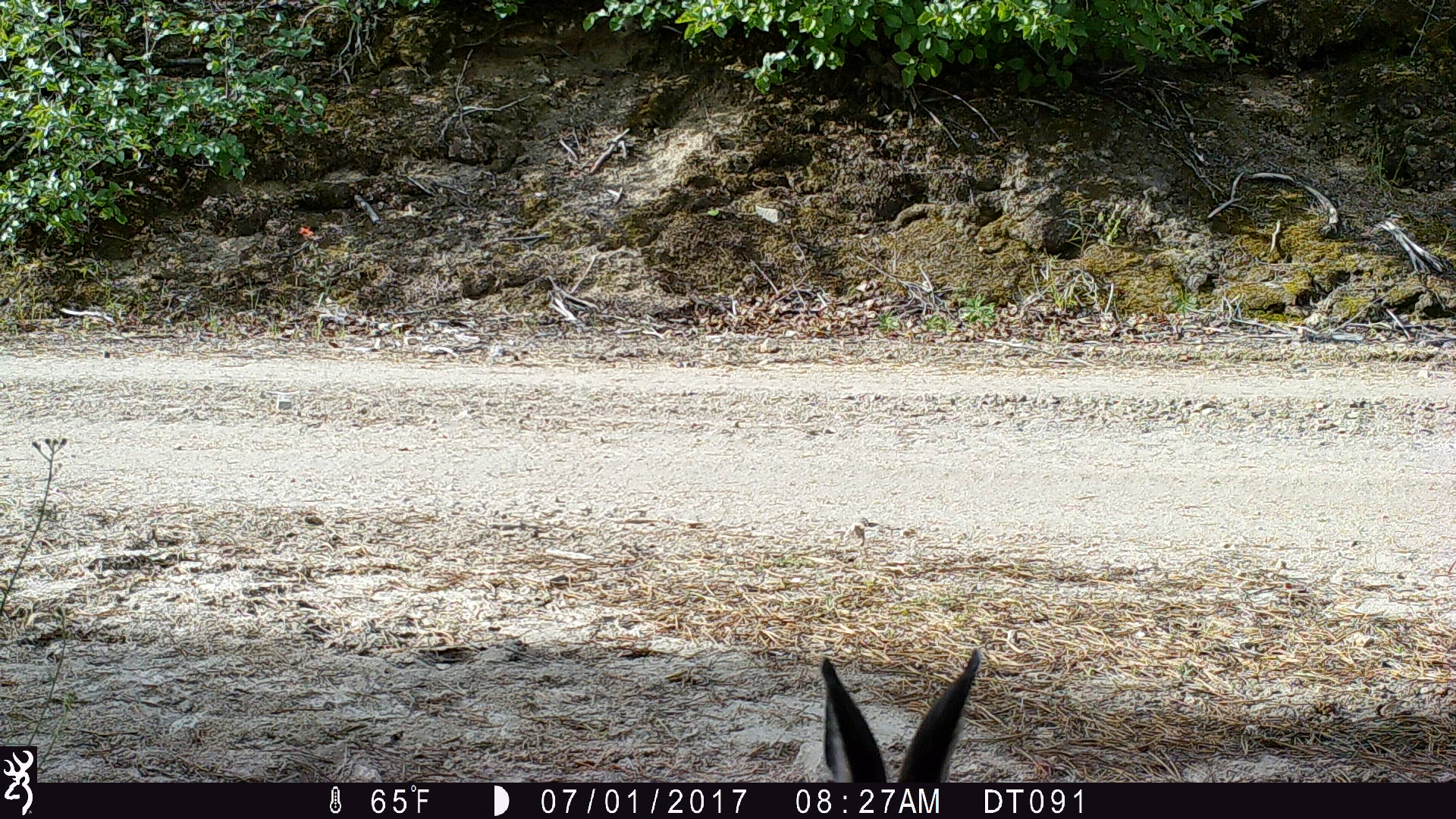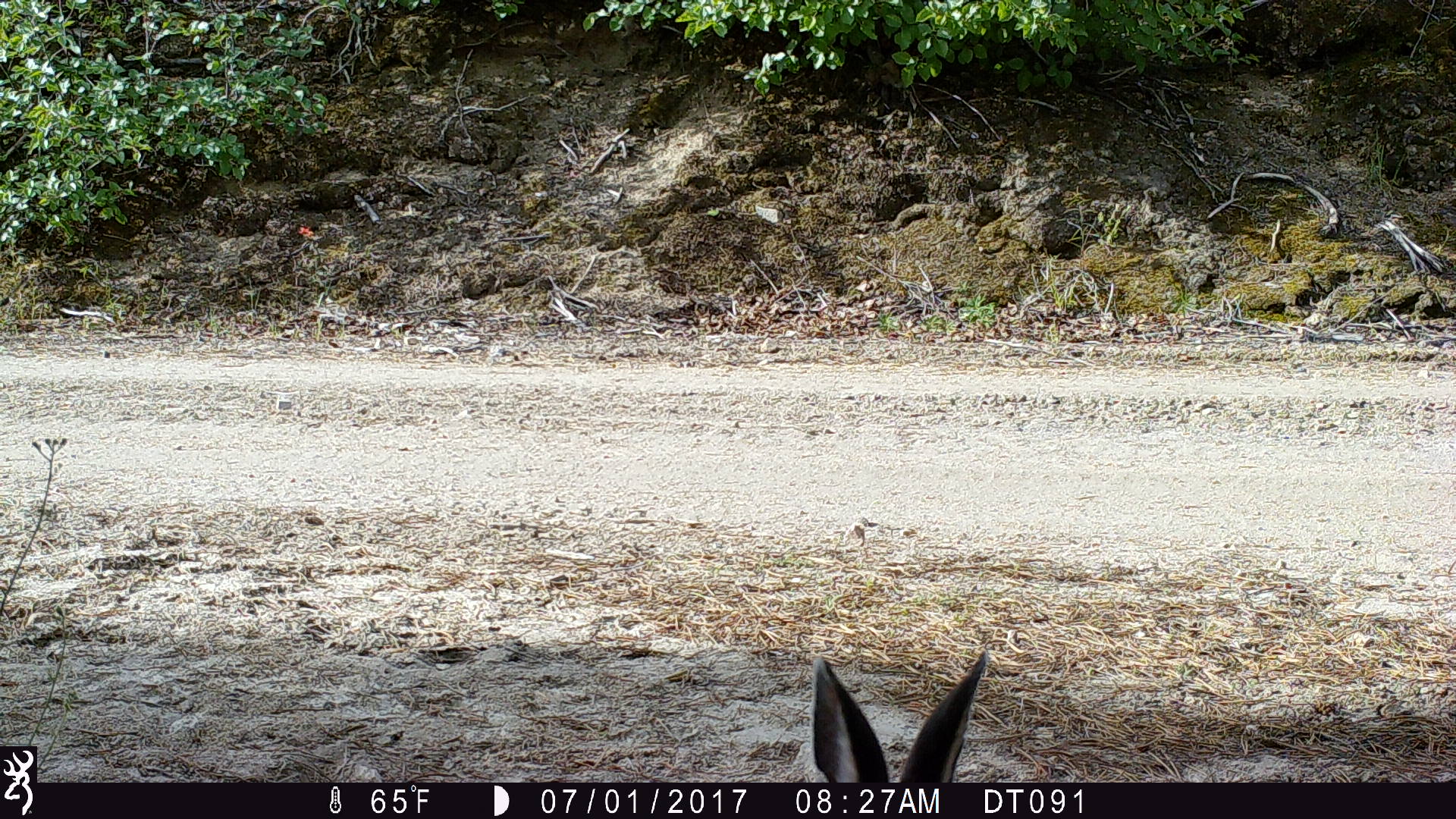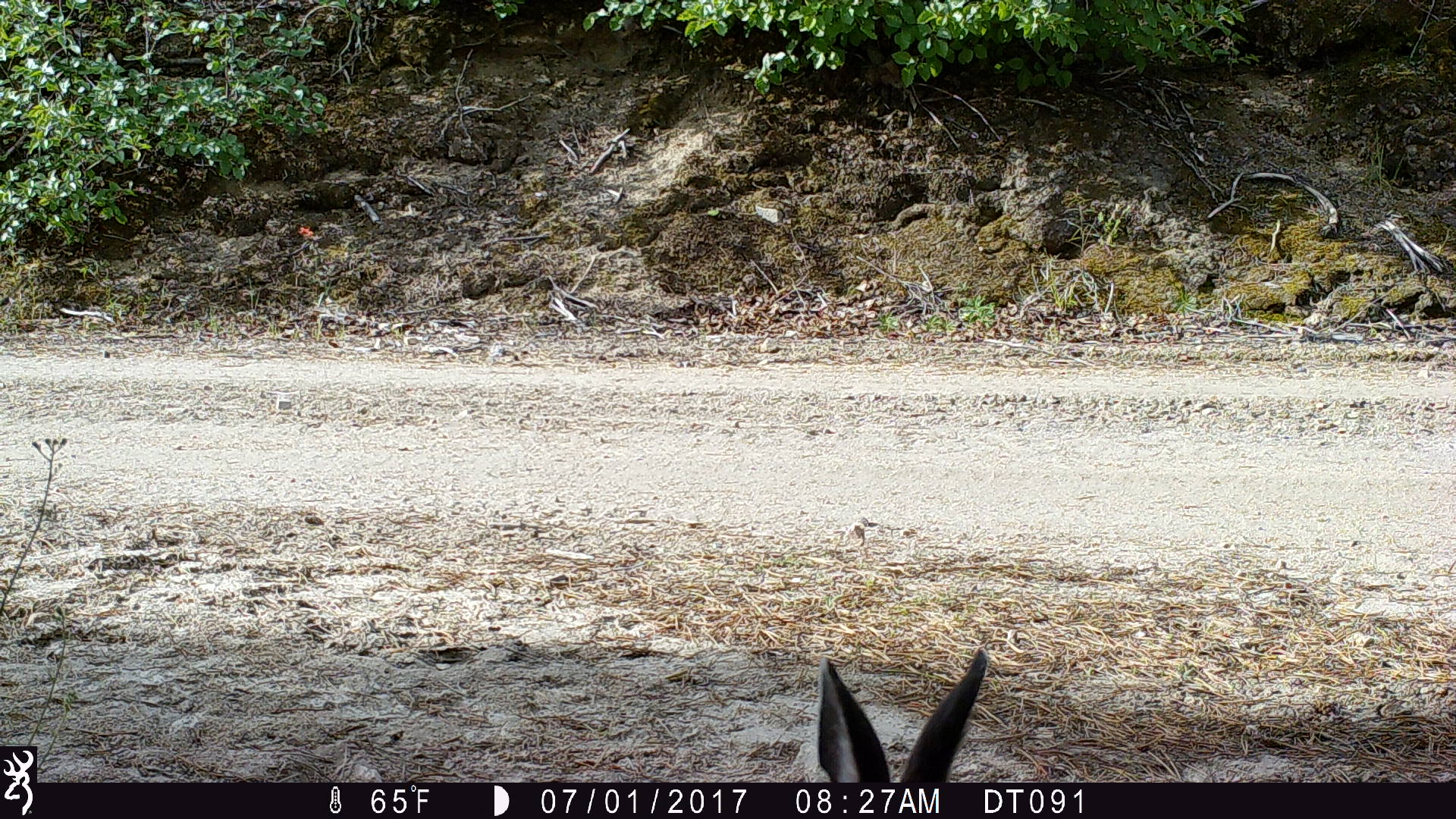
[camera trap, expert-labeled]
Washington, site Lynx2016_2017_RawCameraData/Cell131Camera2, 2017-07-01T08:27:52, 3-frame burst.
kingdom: Animalia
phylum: Chordata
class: Mammalia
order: Lagomorpha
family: Leporidae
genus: Lepus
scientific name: Lepus americanus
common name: snowshoe hare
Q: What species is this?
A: Lepus americanus (snowshoe hare).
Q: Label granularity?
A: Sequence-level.